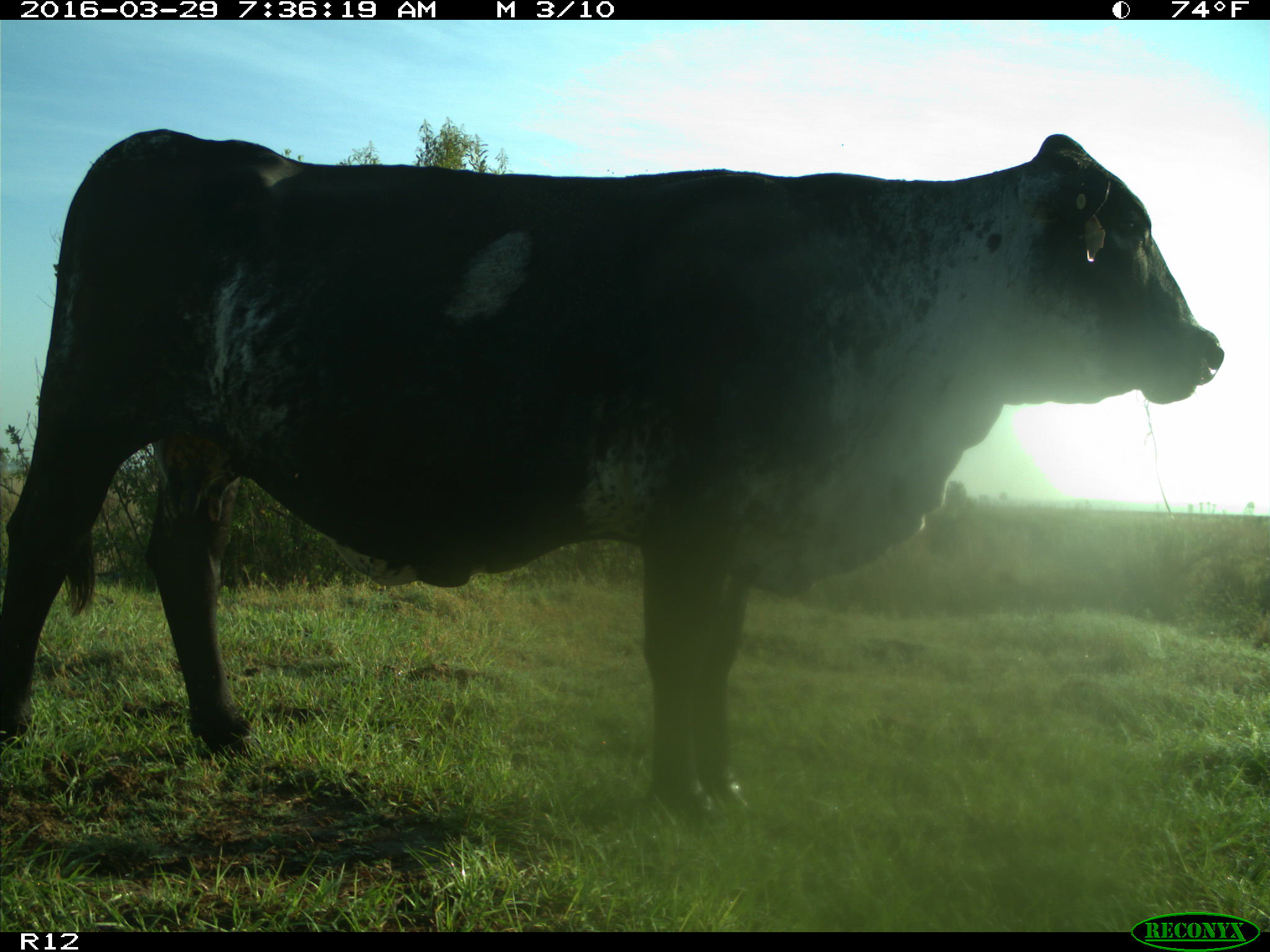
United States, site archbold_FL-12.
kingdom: Animalia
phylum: Chordata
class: Mammalia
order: Artiodactyla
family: Bovidae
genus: Bos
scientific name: Bos taurus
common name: domestic cow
Bos taurus (domestic cow).